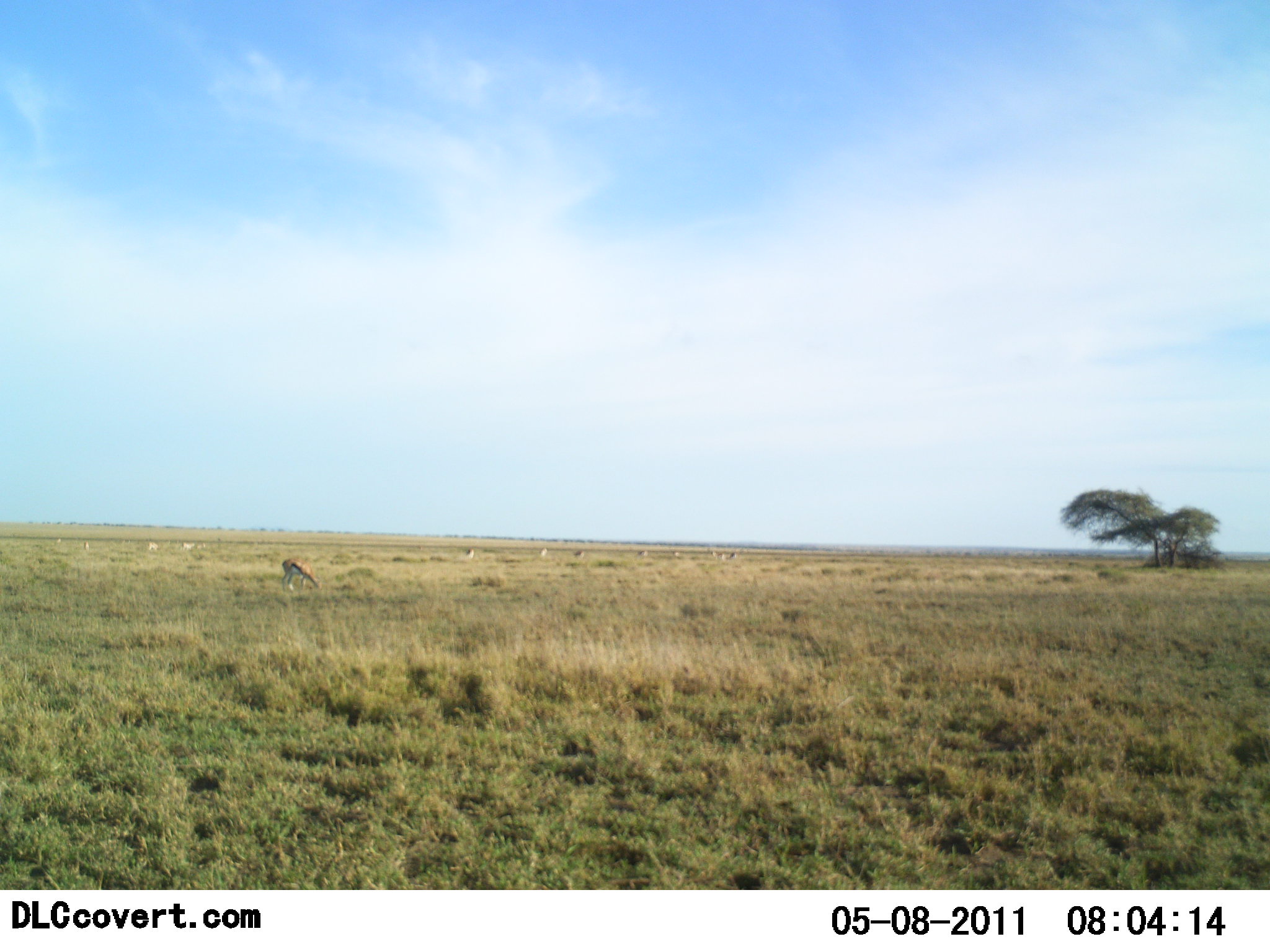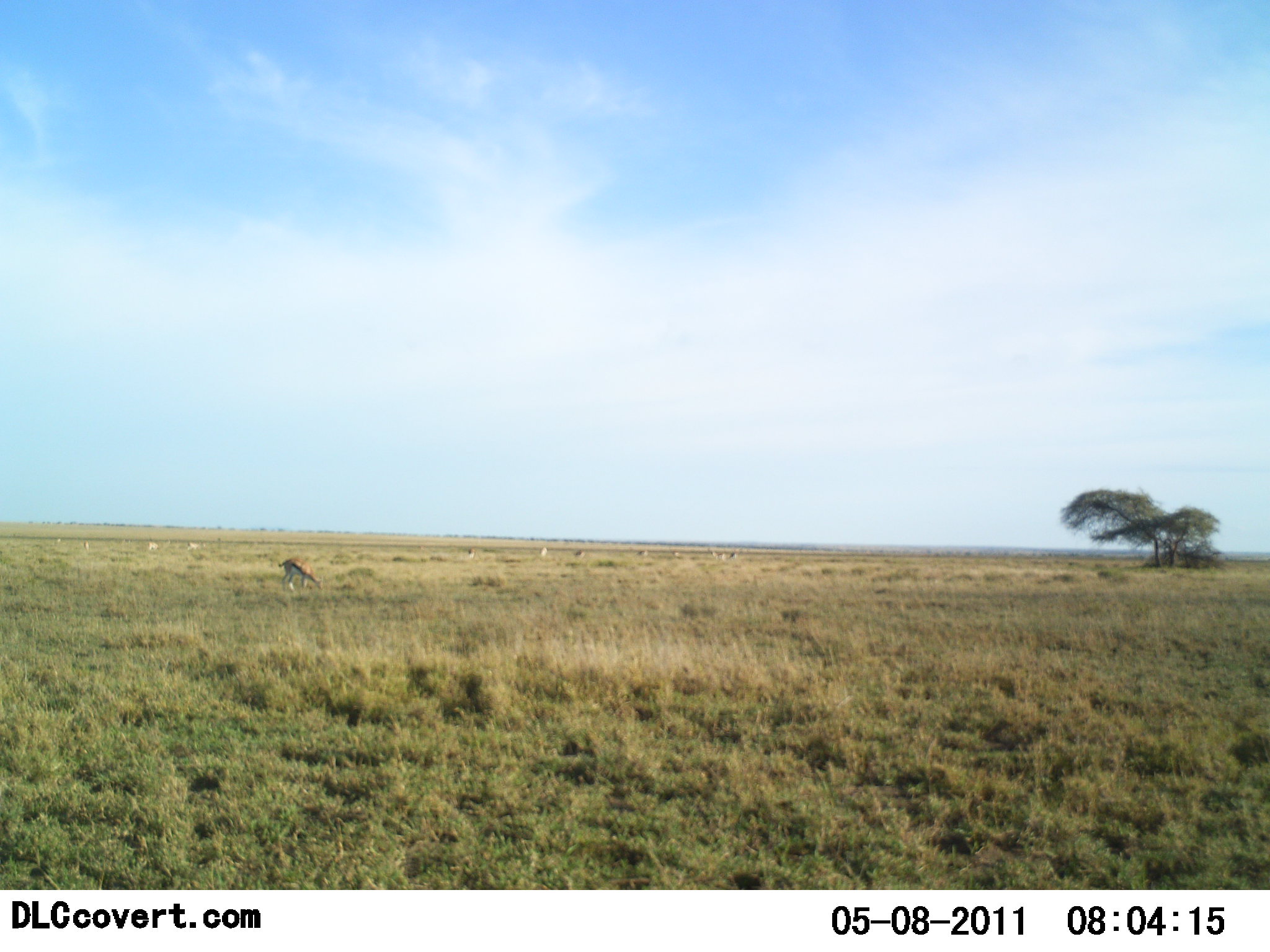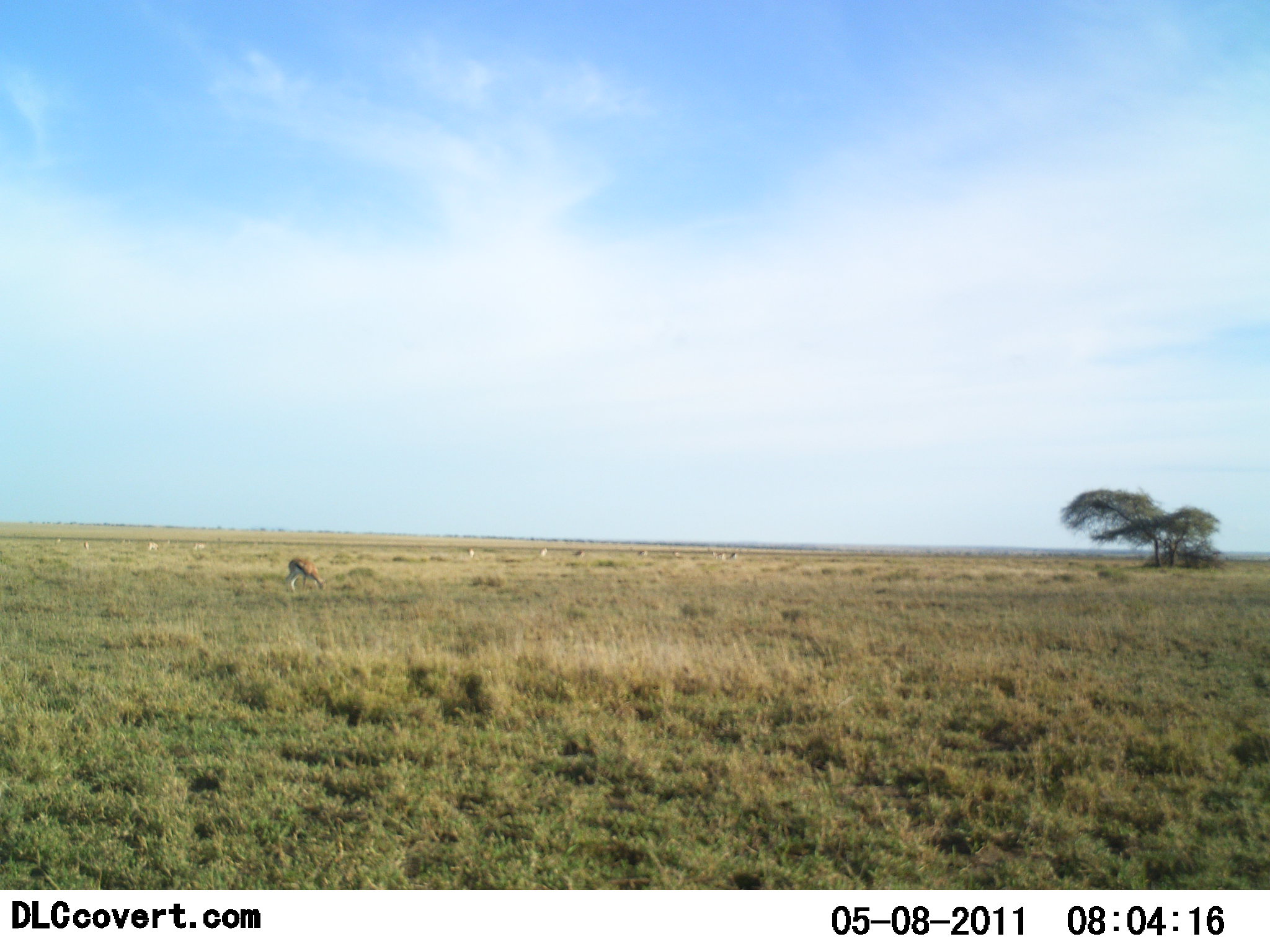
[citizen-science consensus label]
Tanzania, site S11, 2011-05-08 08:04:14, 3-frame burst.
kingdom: Animalia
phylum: Chordata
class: Mammalia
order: Artiodactyla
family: Bovidae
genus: Eudorcas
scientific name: Eudorcas thomsonii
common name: thomson's gazelle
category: gazellethomsons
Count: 1.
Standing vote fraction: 40%.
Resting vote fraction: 20%.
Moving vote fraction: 20%.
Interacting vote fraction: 0%.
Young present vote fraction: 0%.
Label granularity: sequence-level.